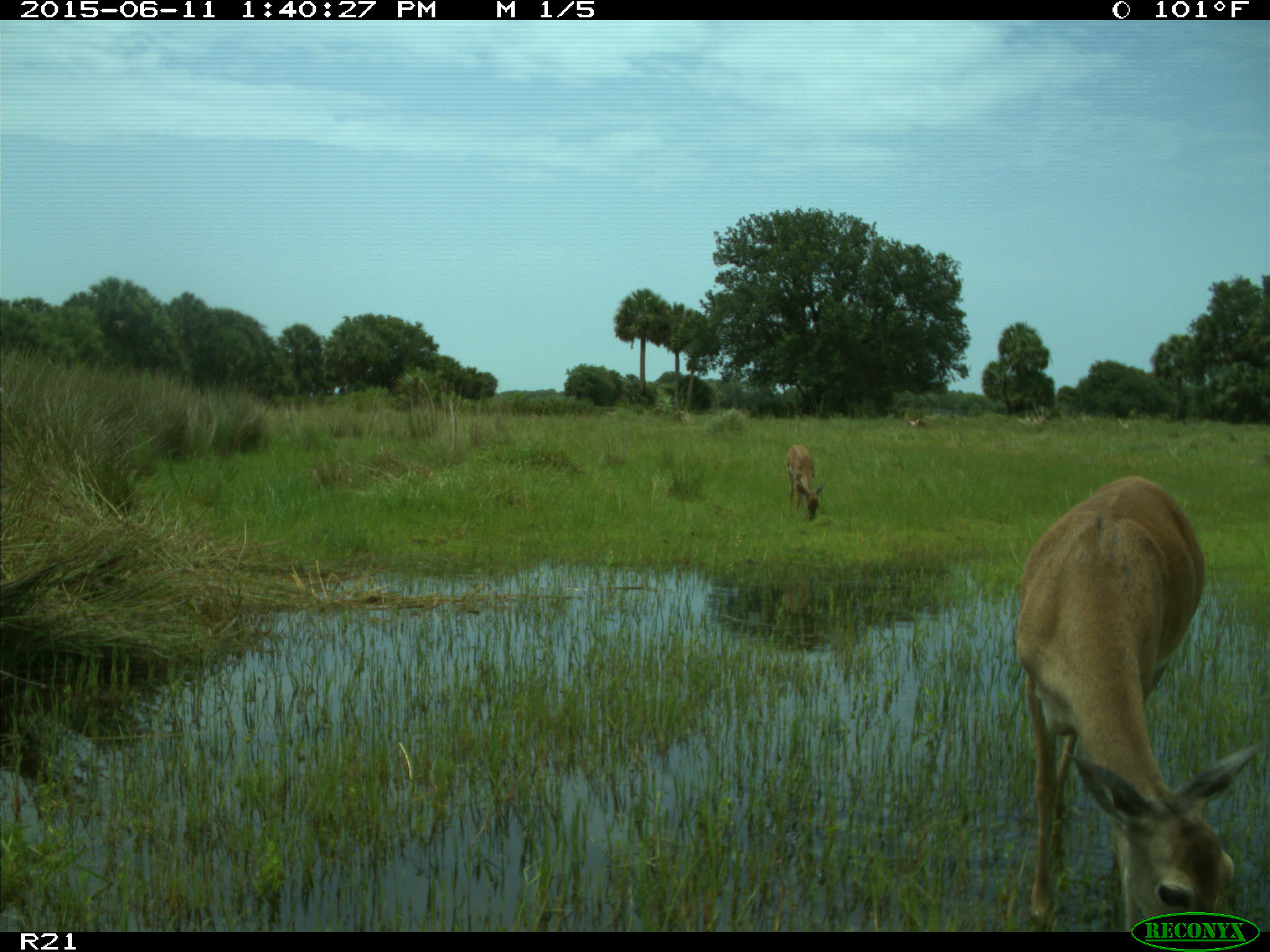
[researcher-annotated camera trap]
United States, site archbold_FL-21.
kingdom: Animalia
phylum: Chordata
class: Mammalia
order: Artiodactyla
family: Cervidae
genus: Odocoileus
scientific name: Odocoileus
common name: deer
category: unidentified deer